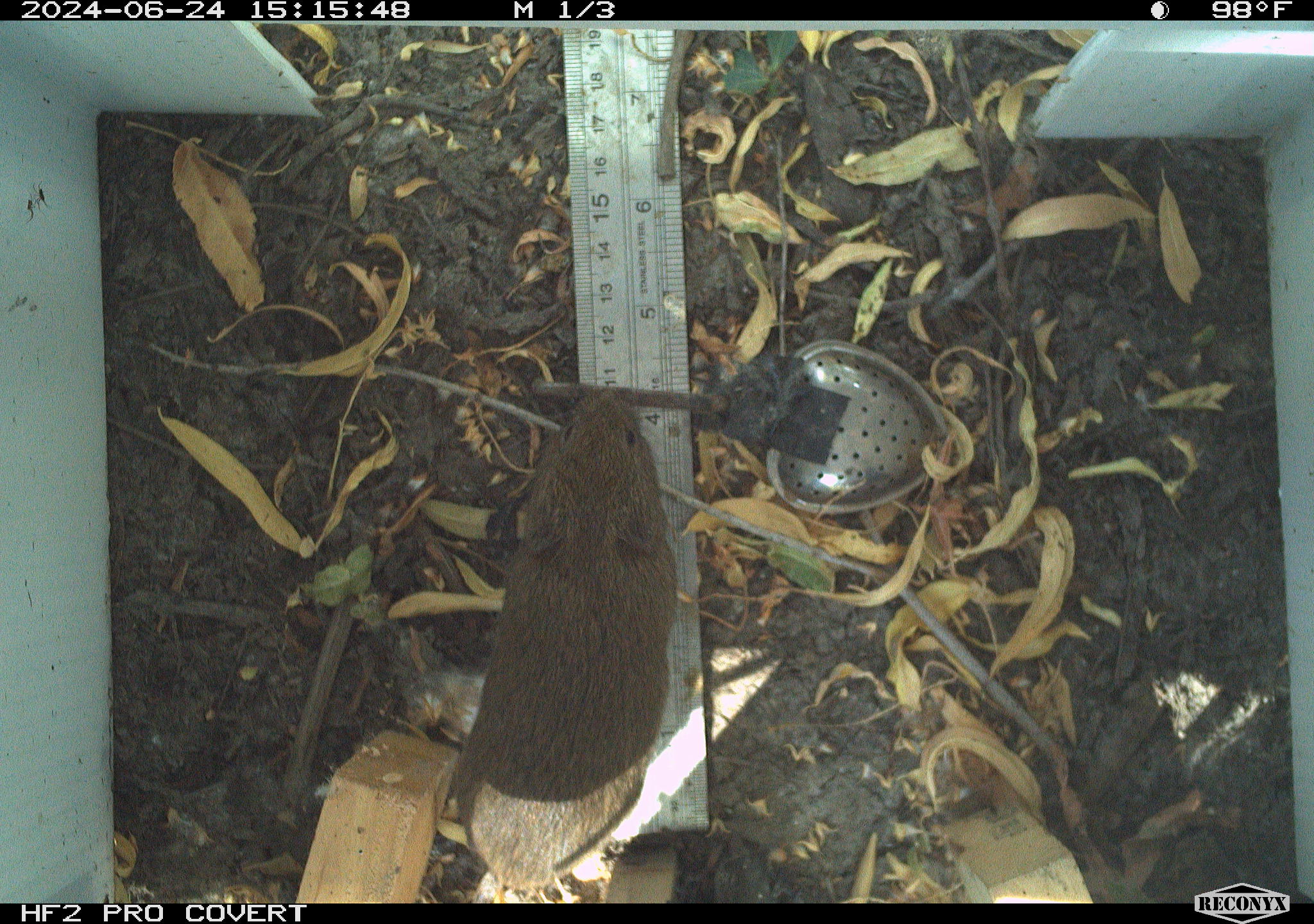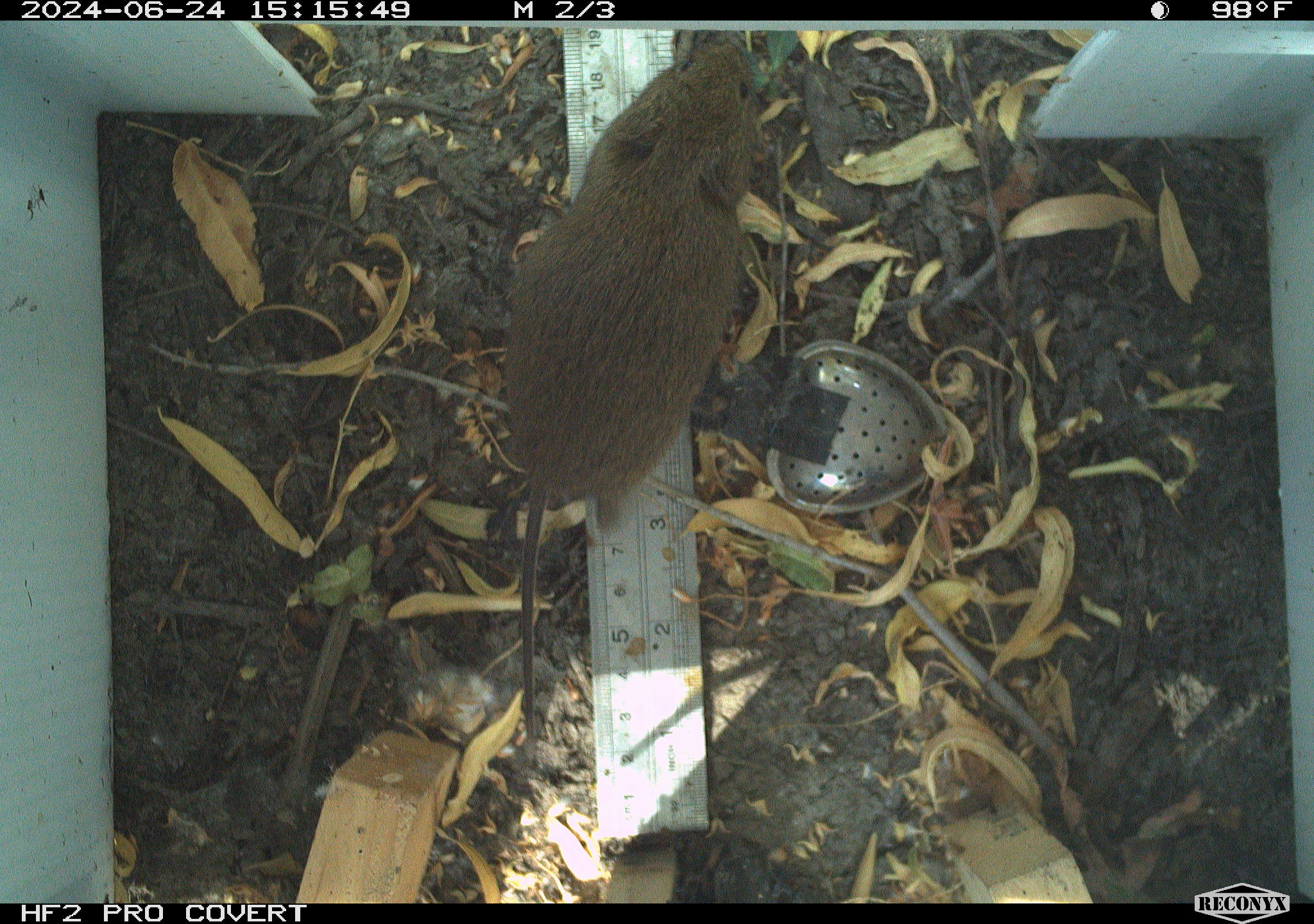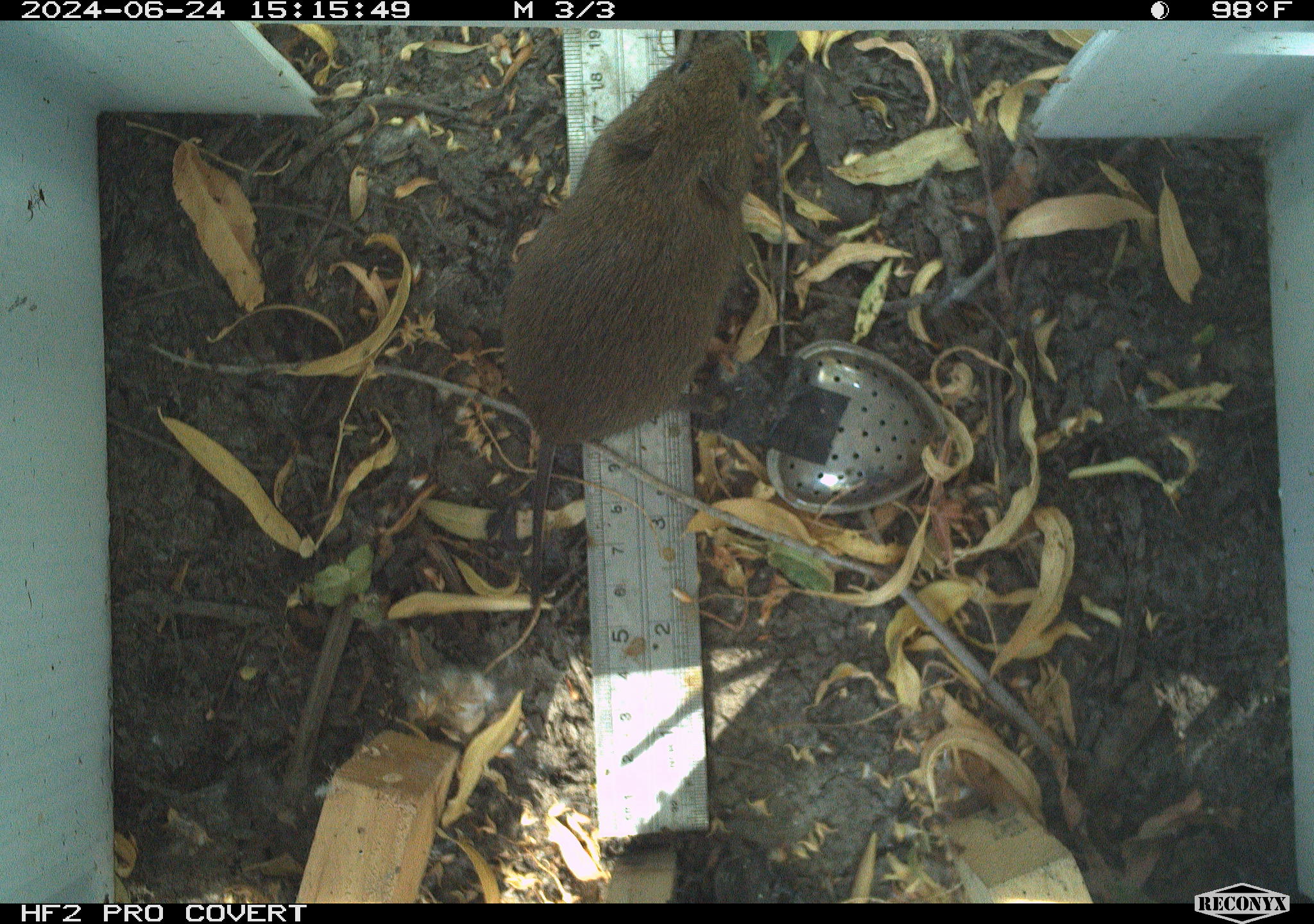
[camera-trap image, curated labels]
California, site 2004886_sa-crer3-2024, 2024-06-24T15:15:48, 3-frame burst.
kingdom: Animalia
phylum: Chordata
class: Mammalia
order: Rodentia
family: Cricetidae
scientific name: Arvicolinae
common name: voles, lemmings, and muskrats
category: arvicolinae subfamily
Arvicolinae subfamily (voles, lemmings, and muskrats) (Arvicolinae).